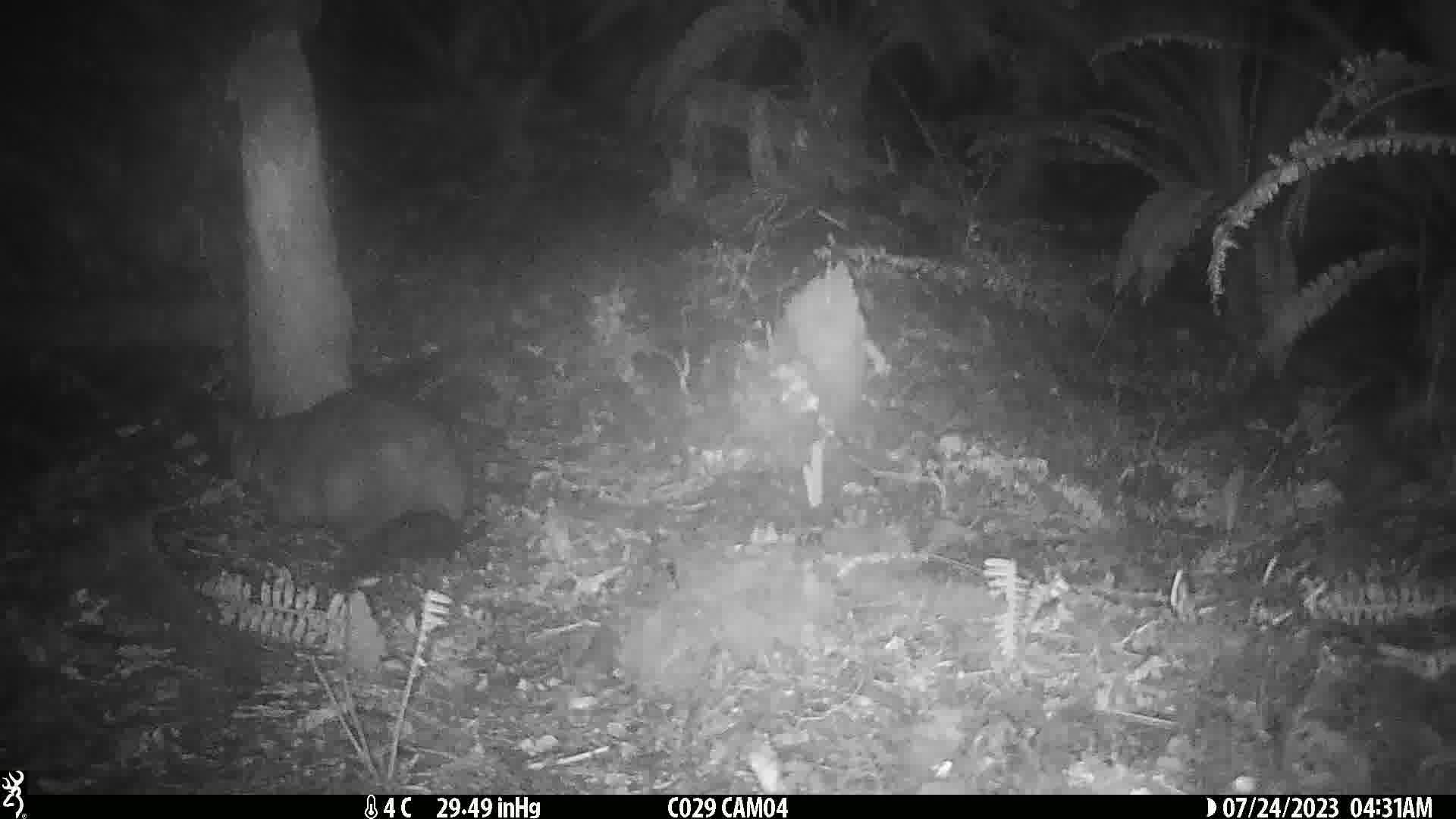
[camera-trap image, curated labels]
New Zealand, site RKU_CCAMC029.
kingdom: Animalia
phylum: Chordata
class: Mammalia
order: Diprotodontia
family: Phalangeridae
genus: Trichosurus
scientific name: Trichosurus vulpecula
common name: common brushtail possum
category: possum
Possum (common brushtail possum) (Trichosurus vulpecula).